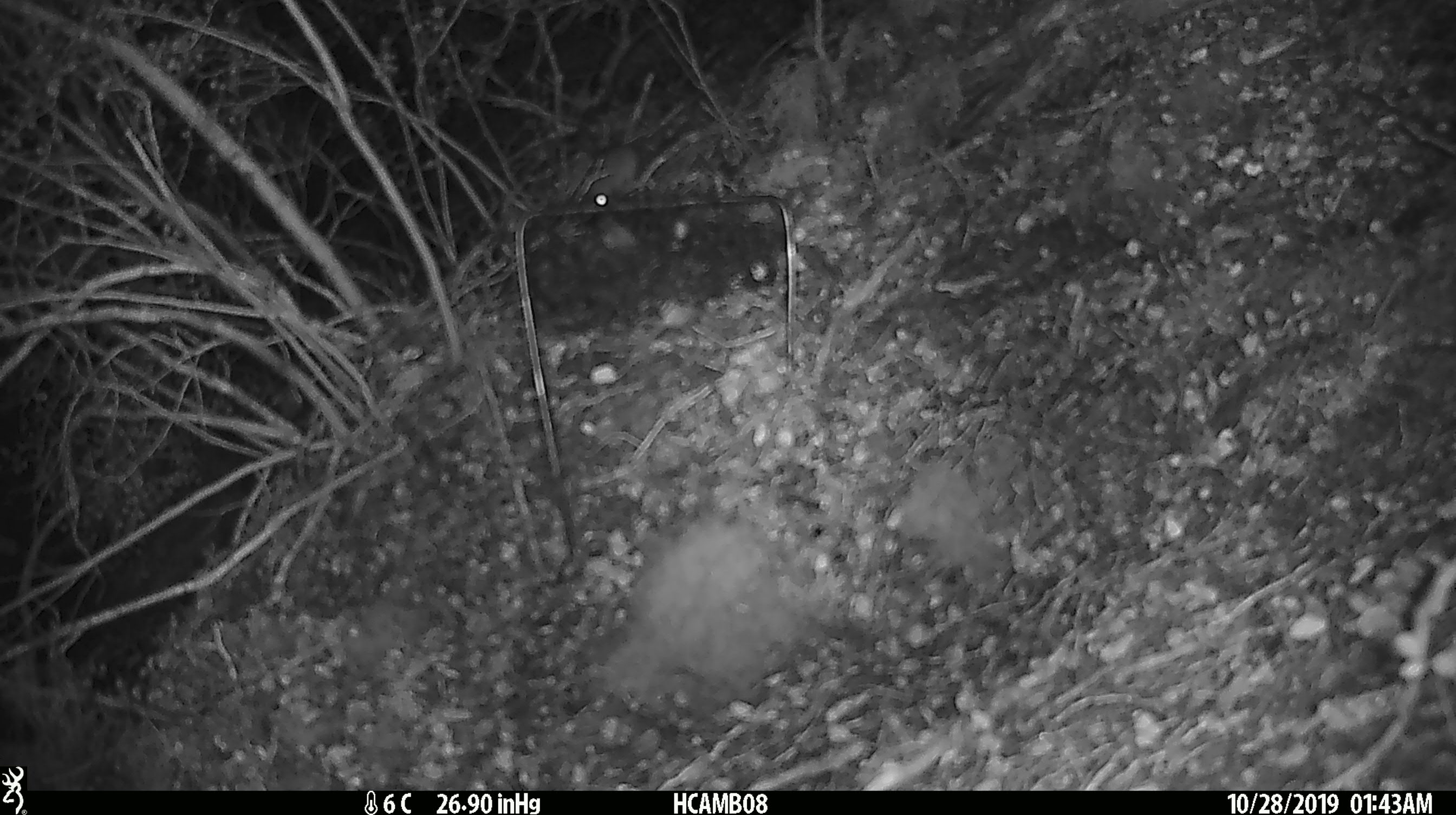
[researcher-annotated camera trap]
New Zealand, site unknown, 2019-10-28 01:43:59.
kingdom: Animalia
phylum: Chordata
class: Mammalia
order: Rodentia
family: Muridae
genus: Mus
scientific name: Mus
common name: mouse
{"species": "mouse (Mus)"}